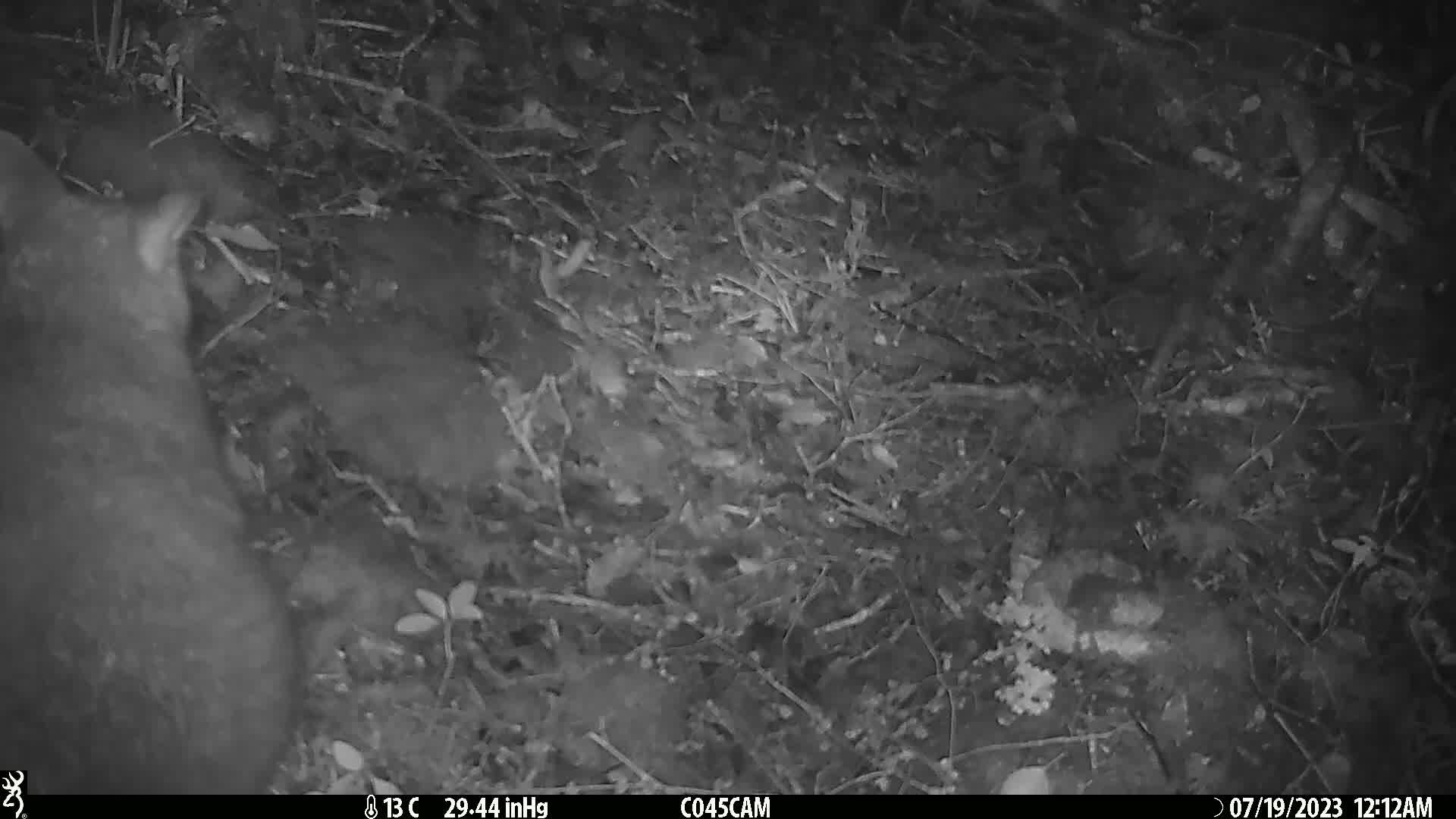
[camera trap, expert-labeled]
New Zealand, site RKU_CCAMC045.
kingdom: Animalia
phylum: Chordata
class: Mammalia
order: Diprotodontia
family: Phalangeridae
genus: Trichosurus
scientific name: Trichosurus vulpecula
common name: common brushtail possum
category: possum